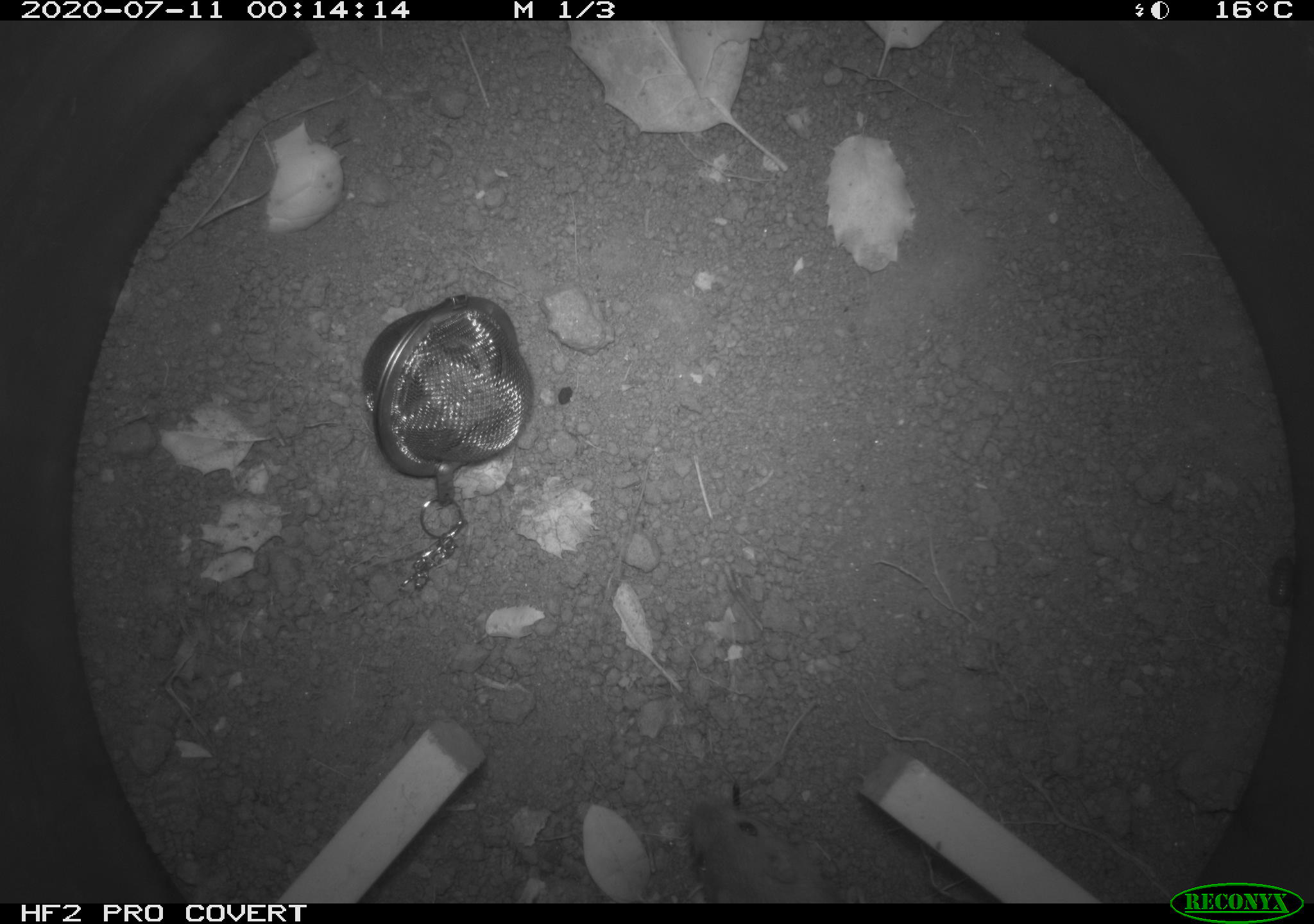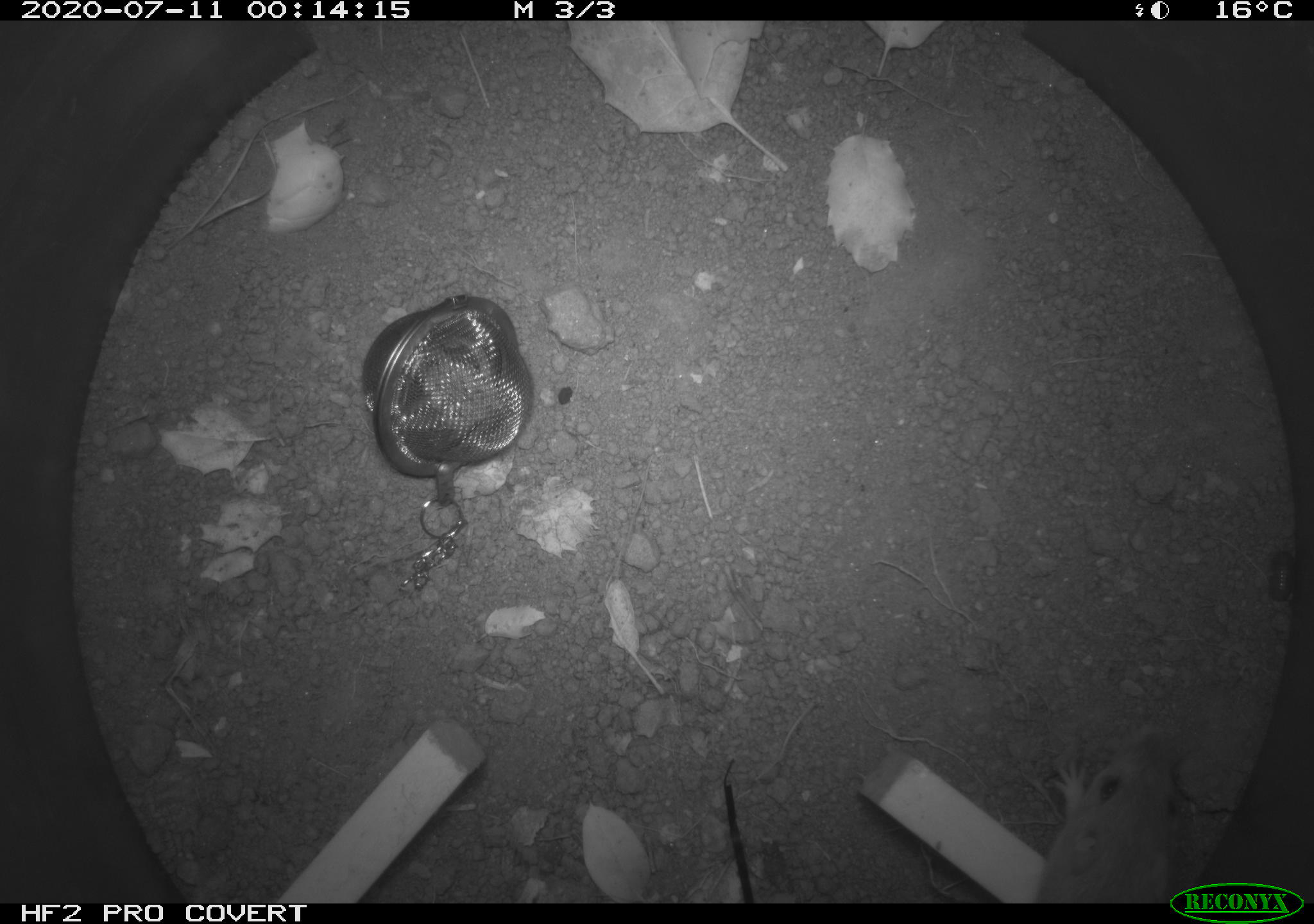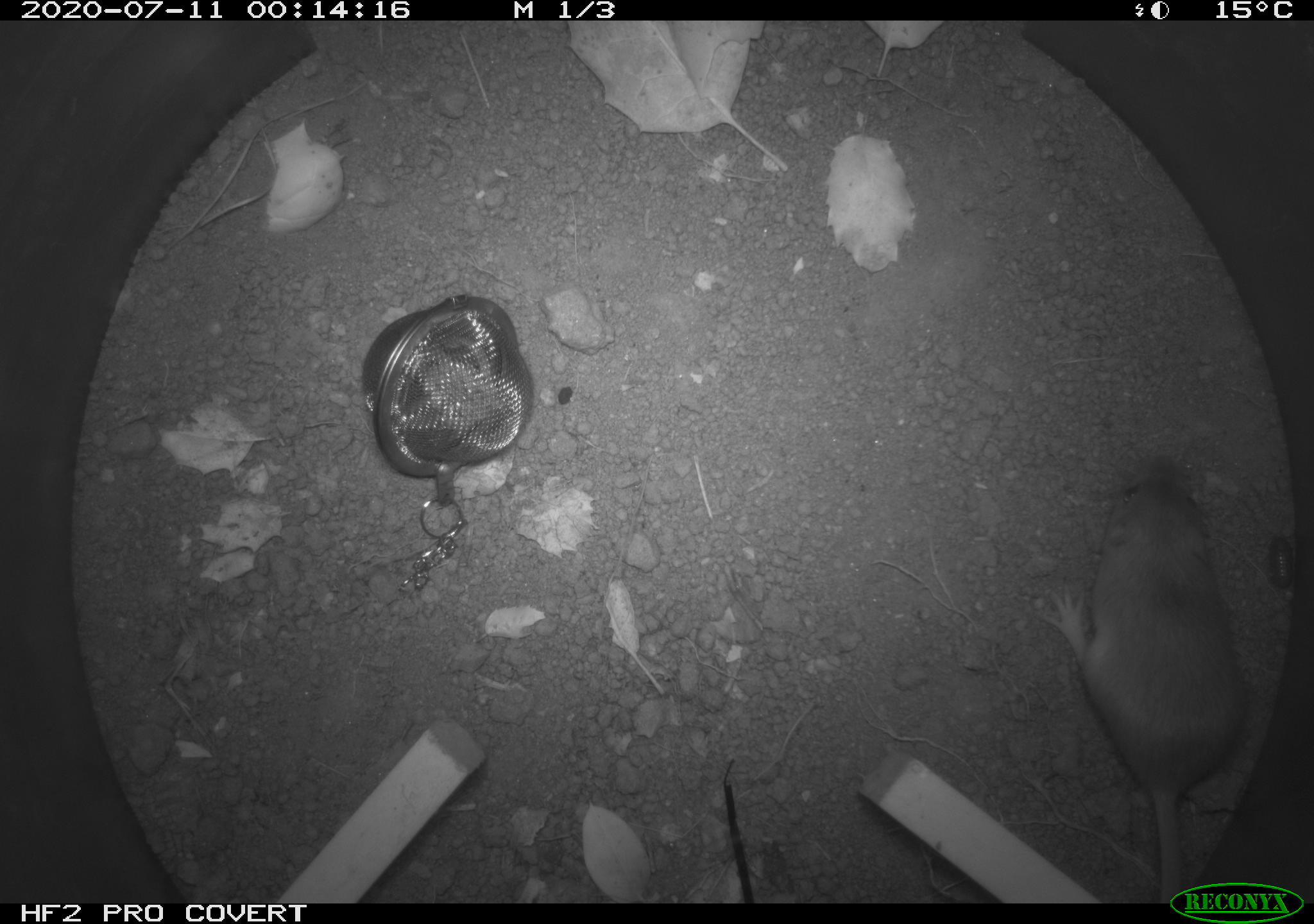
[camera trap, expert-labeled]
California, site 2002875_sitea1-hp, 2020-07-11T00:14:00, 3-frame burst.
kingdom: Animalia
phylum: Chordata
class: Mammalia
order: Rodentia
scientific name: Rodentia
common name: rodent